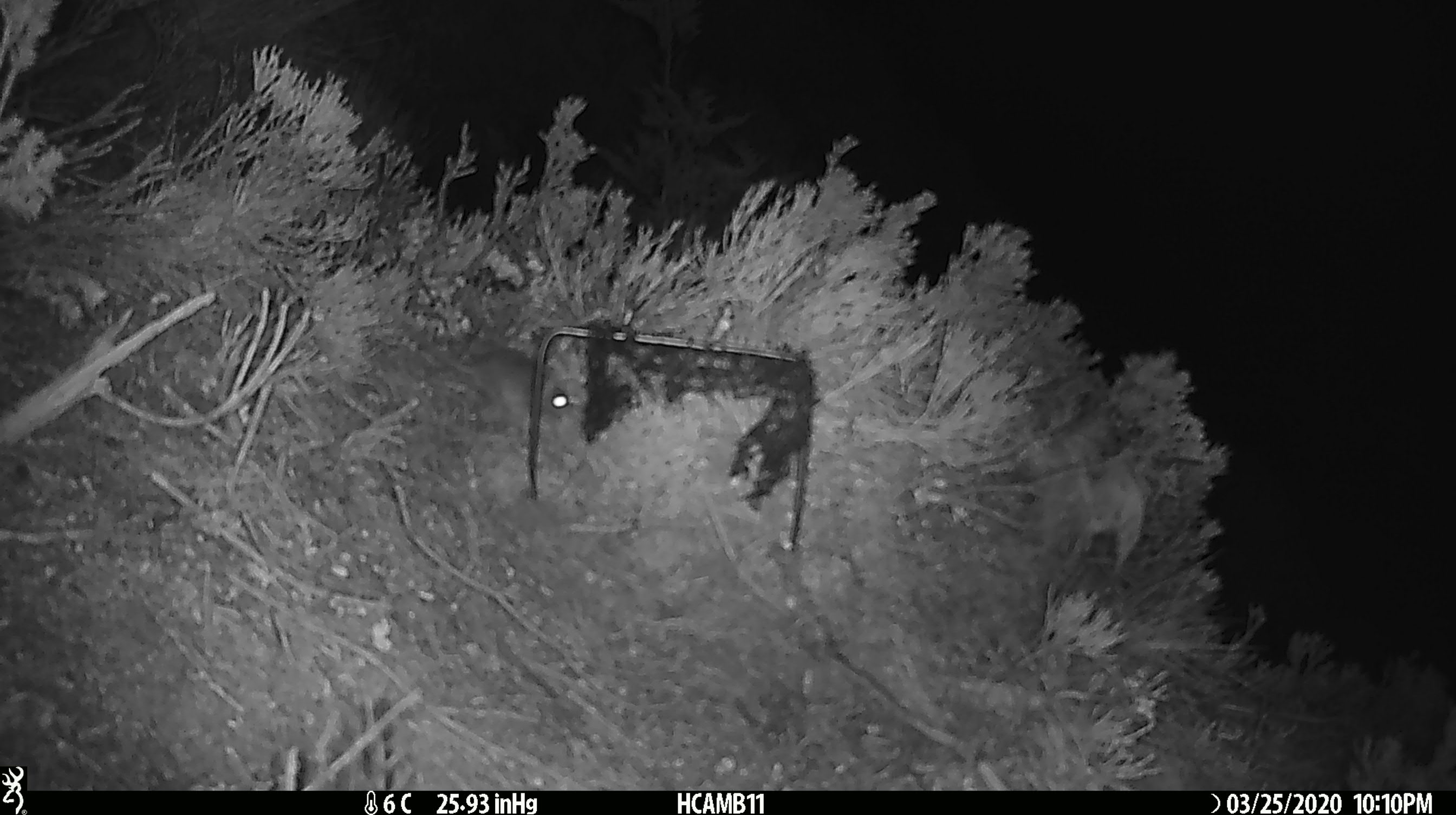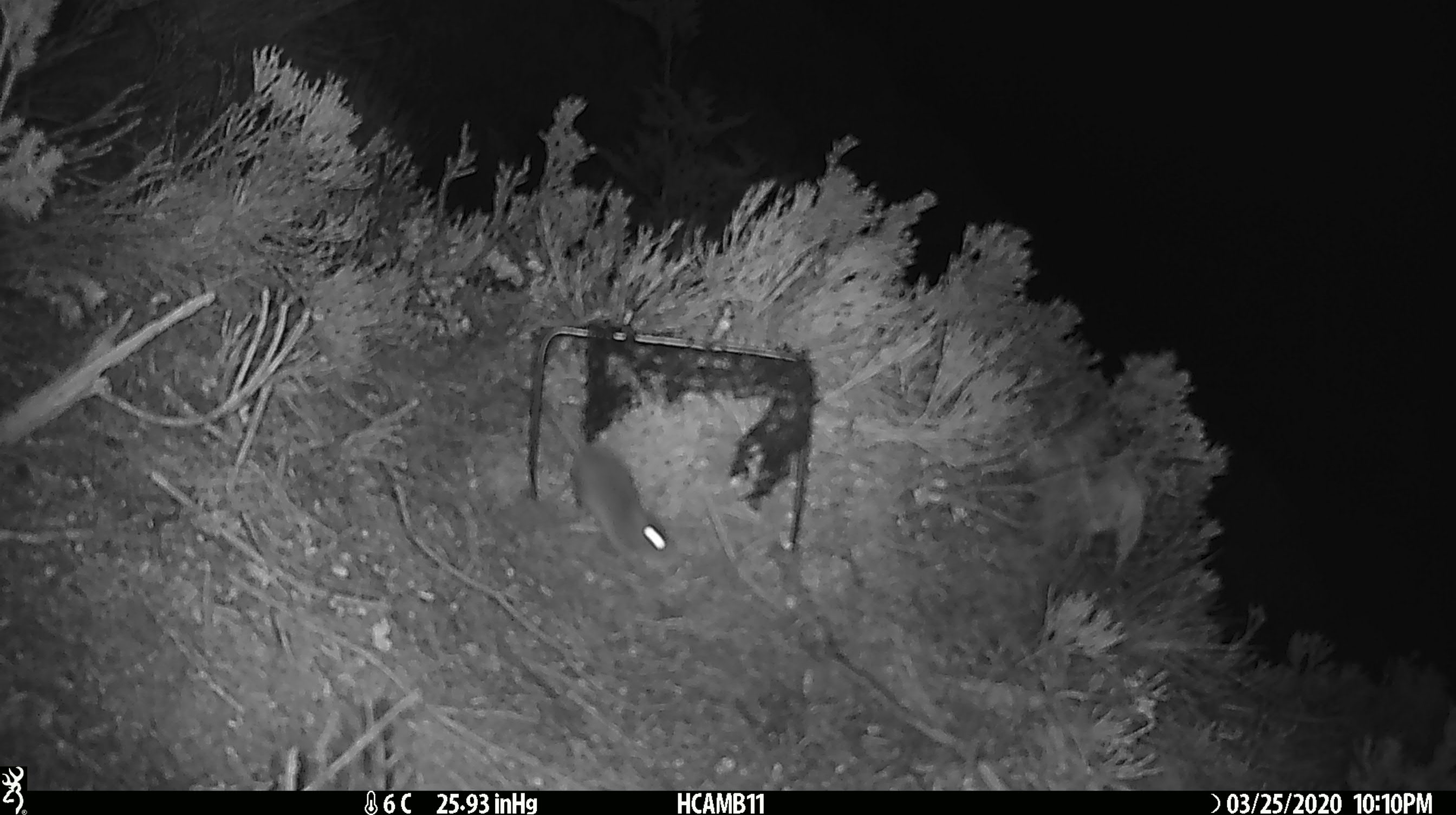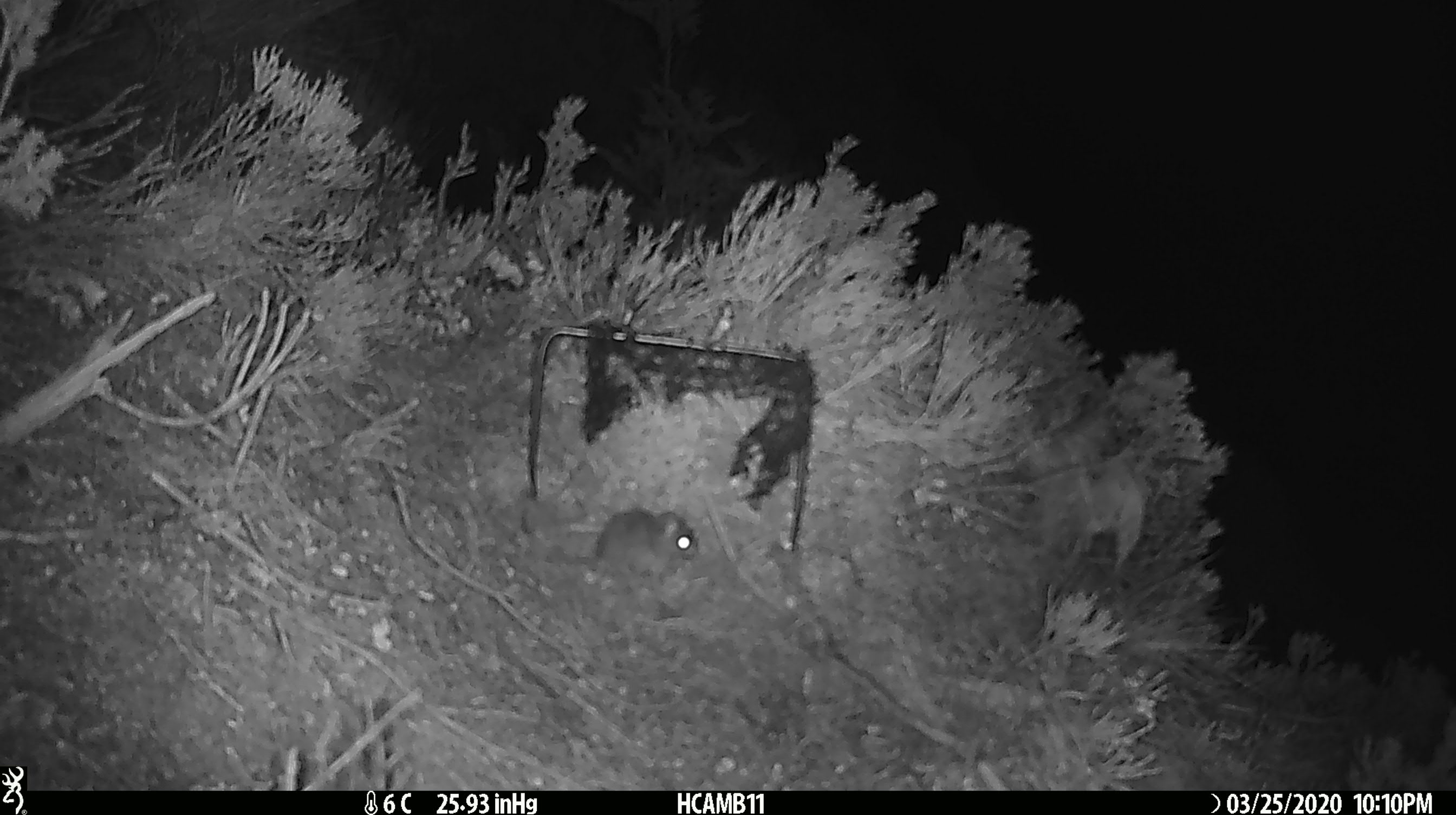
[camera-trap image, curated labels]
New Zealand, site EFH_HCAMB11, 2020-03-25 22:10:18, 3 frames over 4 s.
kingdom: Animalia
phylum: Chordata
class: Mammalia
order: Rodentia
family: Muridae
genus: Mus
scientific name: Mus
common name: mouse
Mouse (Mus).